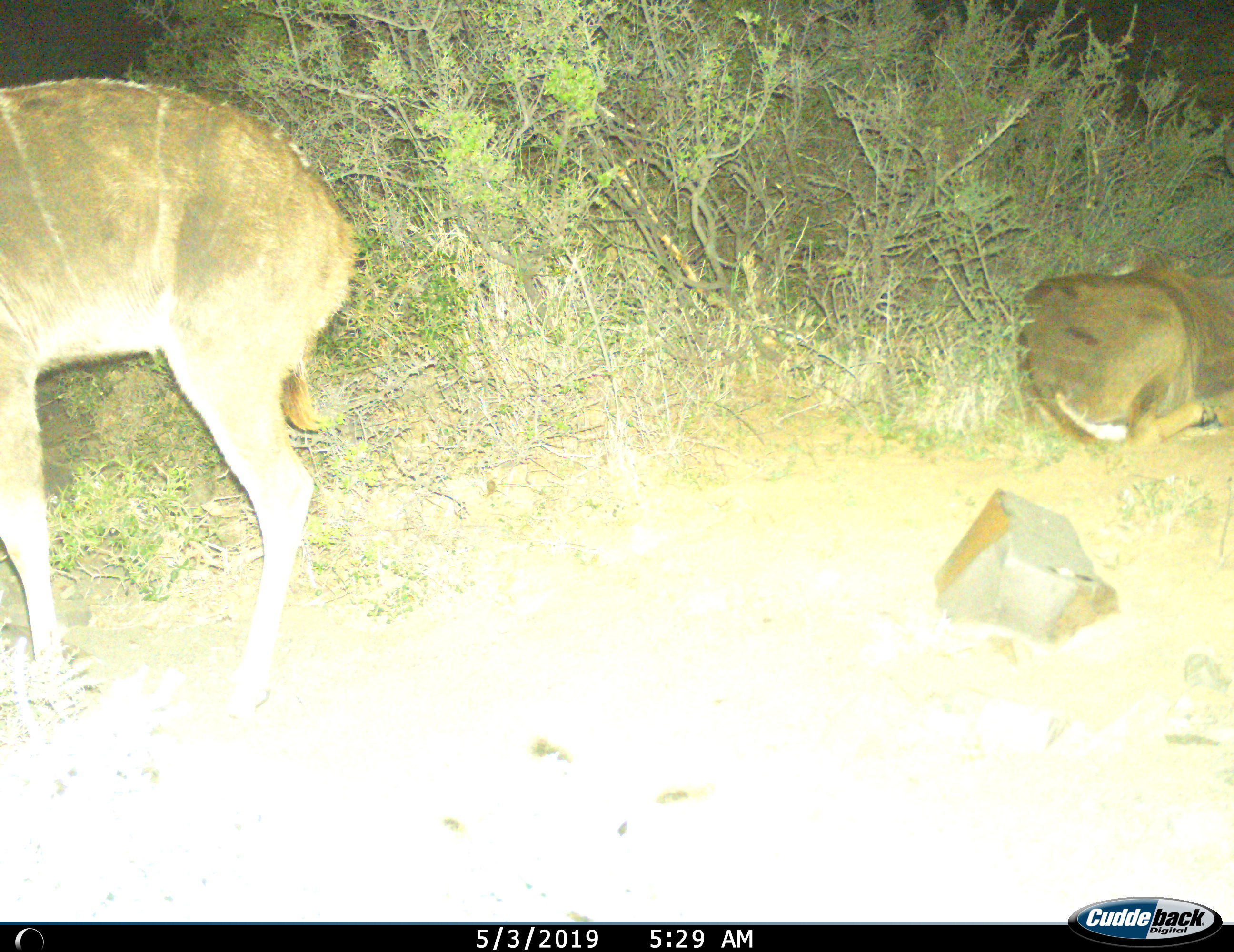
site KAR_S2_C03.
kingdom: Animalia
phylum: Chordata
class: Mammalia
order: Artiodactyla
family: Bovidae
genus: Tragelaphus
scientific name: Tragelaphus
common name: kudu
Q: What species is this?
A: Kudu (Tragelaphus).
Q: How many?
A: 2.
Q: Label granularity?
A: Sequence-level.